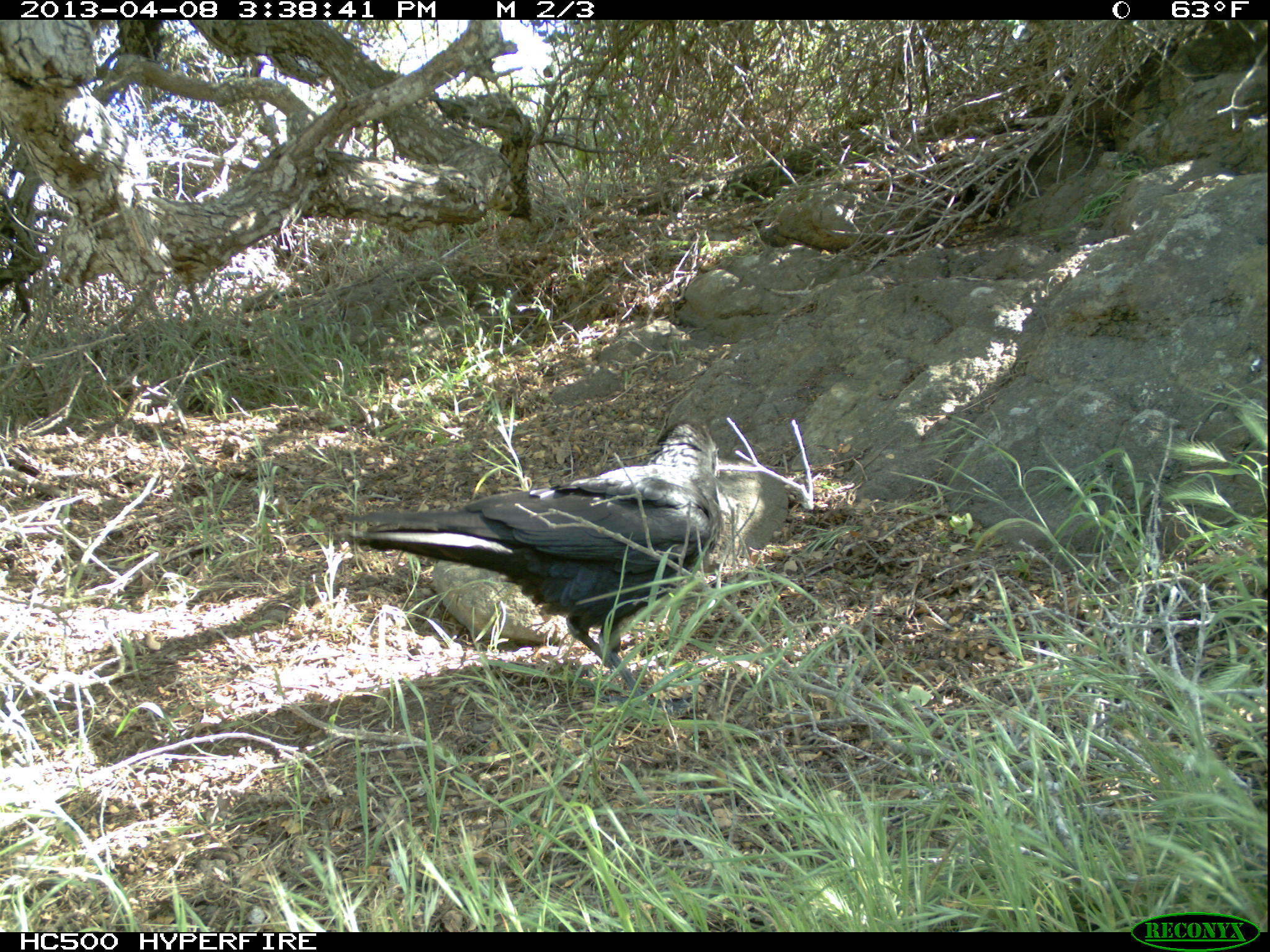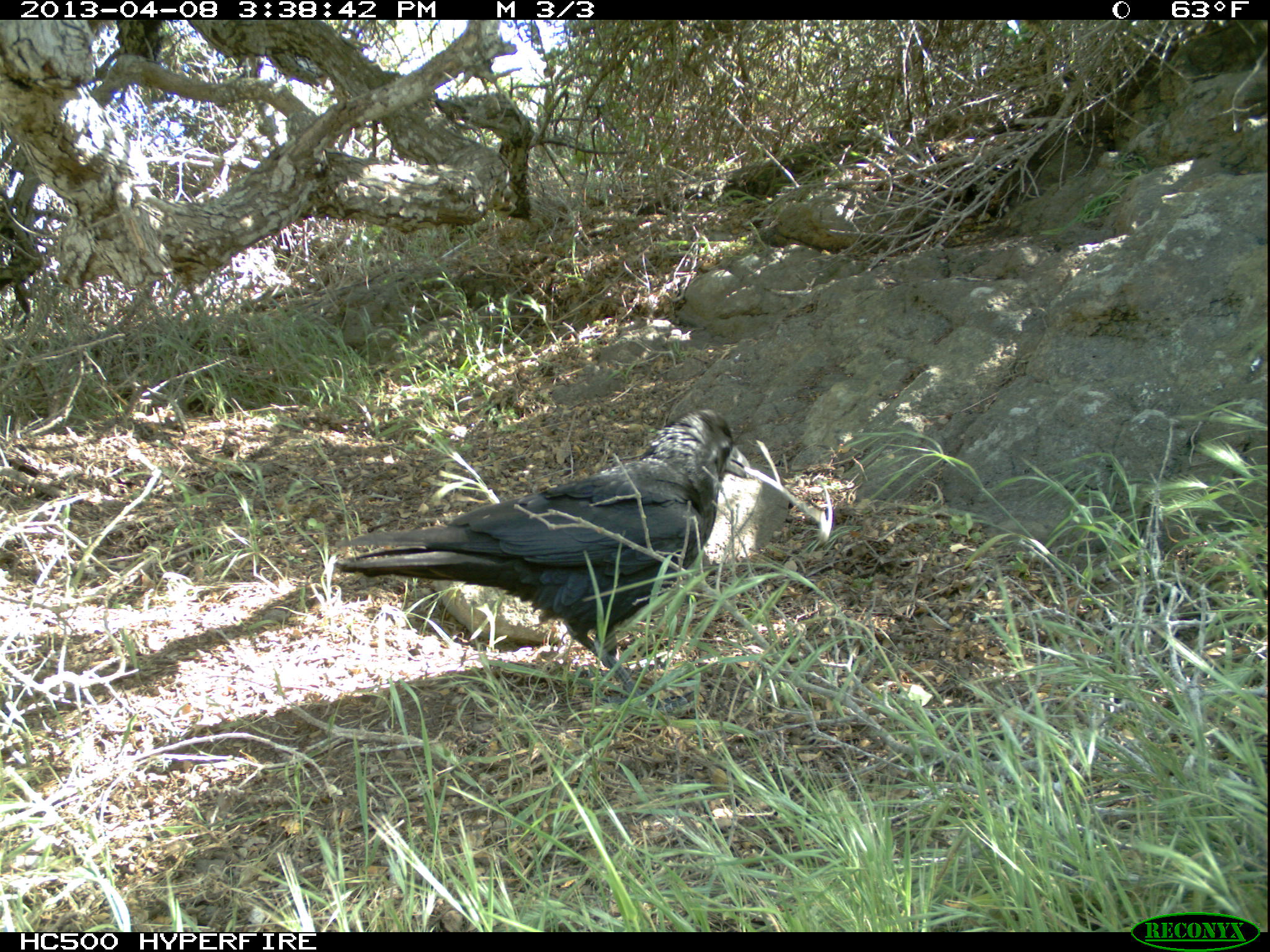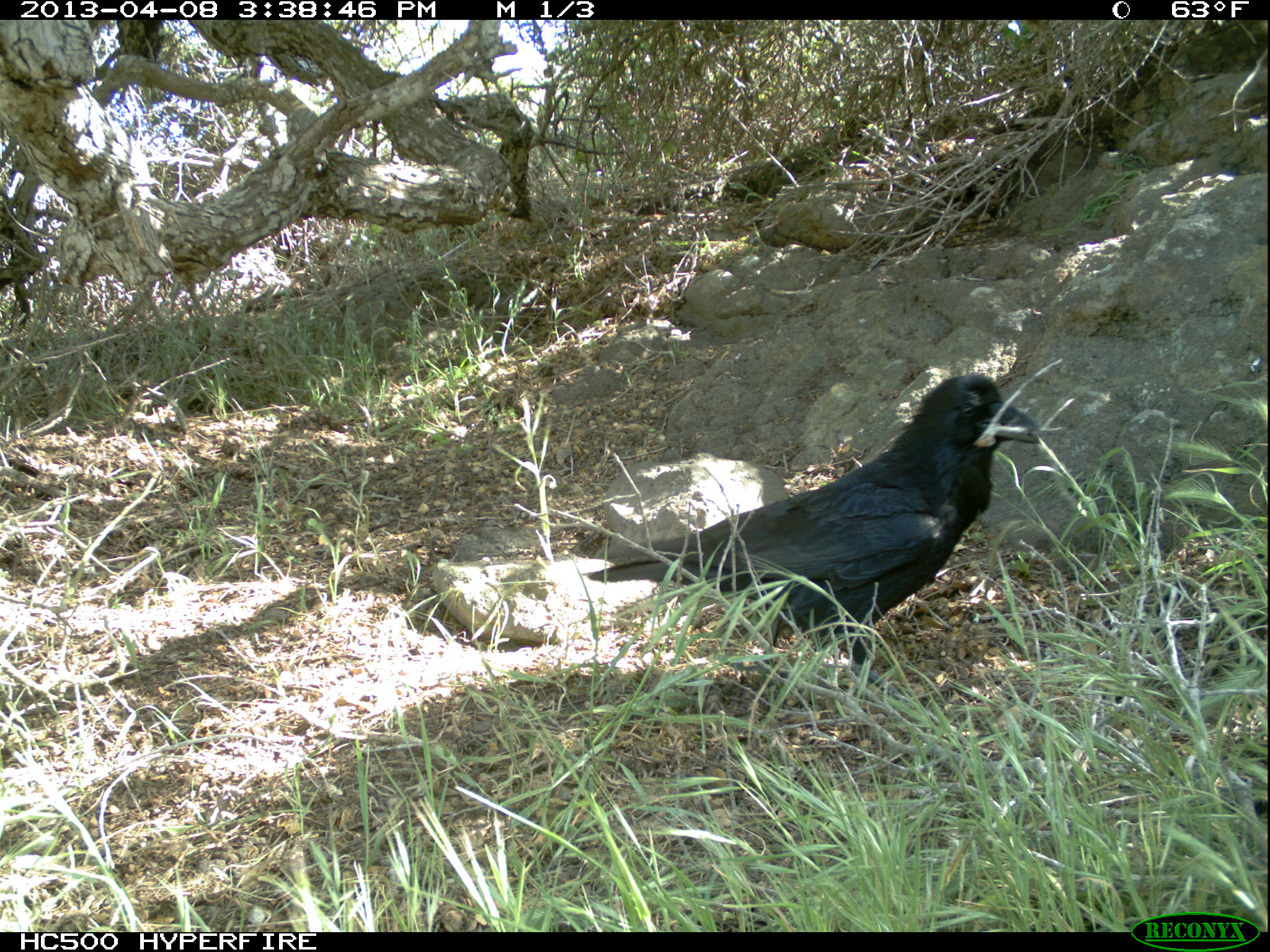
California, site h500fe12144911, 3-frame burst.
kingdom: Animalia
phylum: Chordata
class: Aves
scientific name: Aves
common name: bird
Bird (Aves).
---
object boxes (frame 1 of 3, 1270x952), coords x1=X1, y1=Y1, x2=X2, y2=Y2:
bird: x1=343, y1=418, x2=724, y2=716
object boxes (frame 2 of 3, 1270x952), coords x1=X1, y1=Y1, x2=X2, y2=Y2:
bird: x1=335, y1=408, x2=757, y2=710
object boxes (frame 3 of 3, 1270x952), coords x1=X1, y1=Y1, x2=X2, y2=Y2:
bird: x1=585, y1=372, x2=1040, y2=706